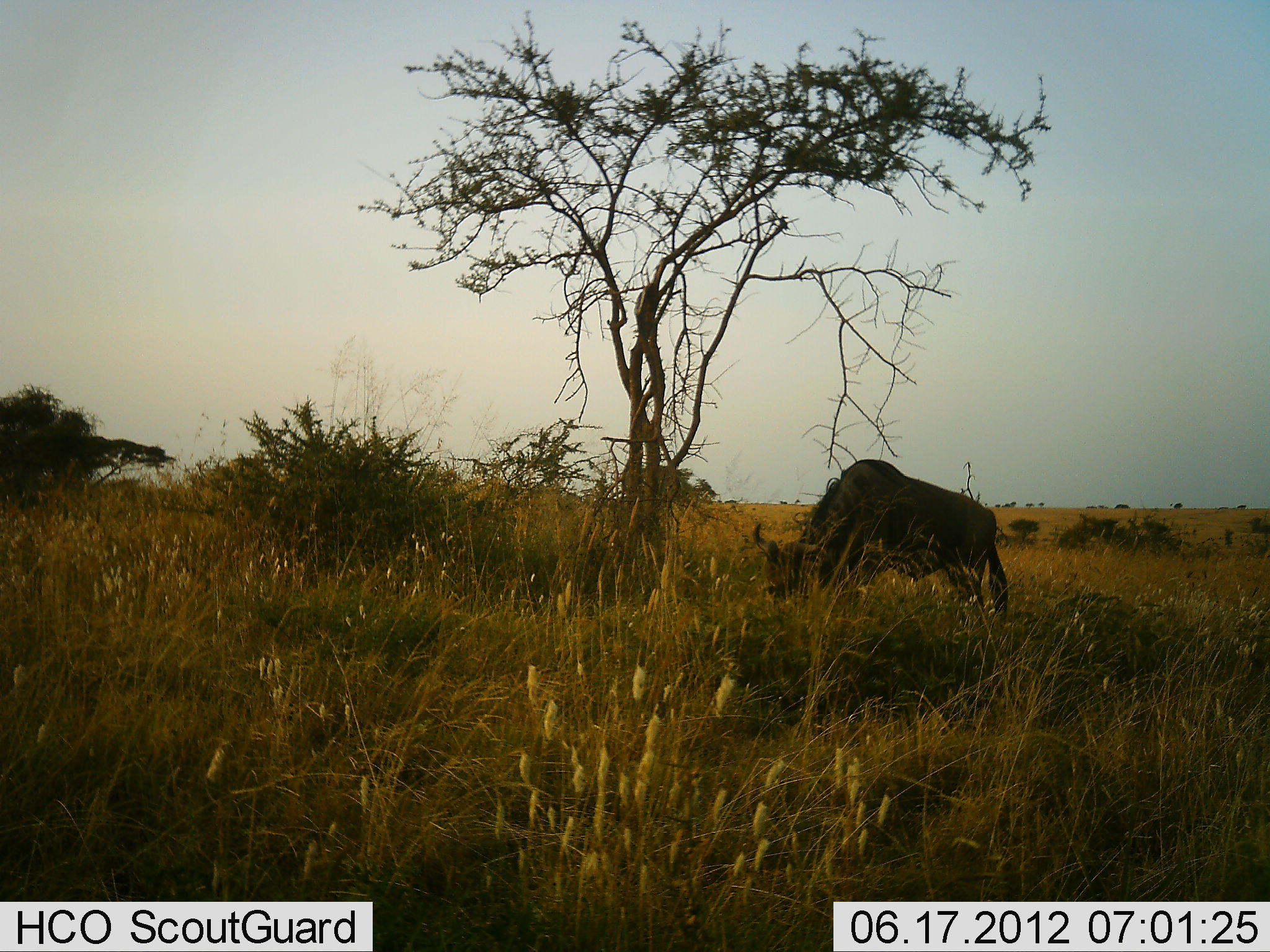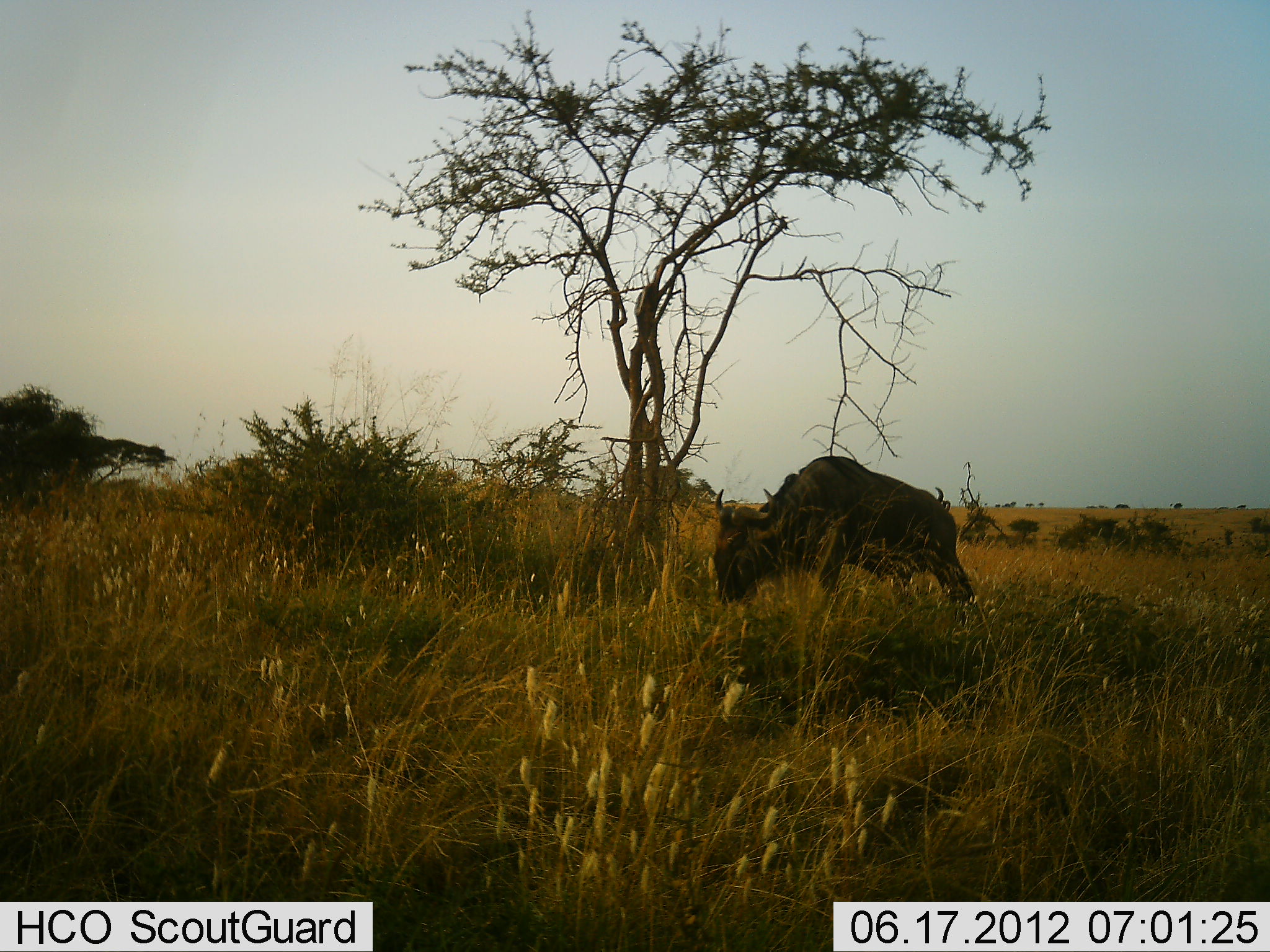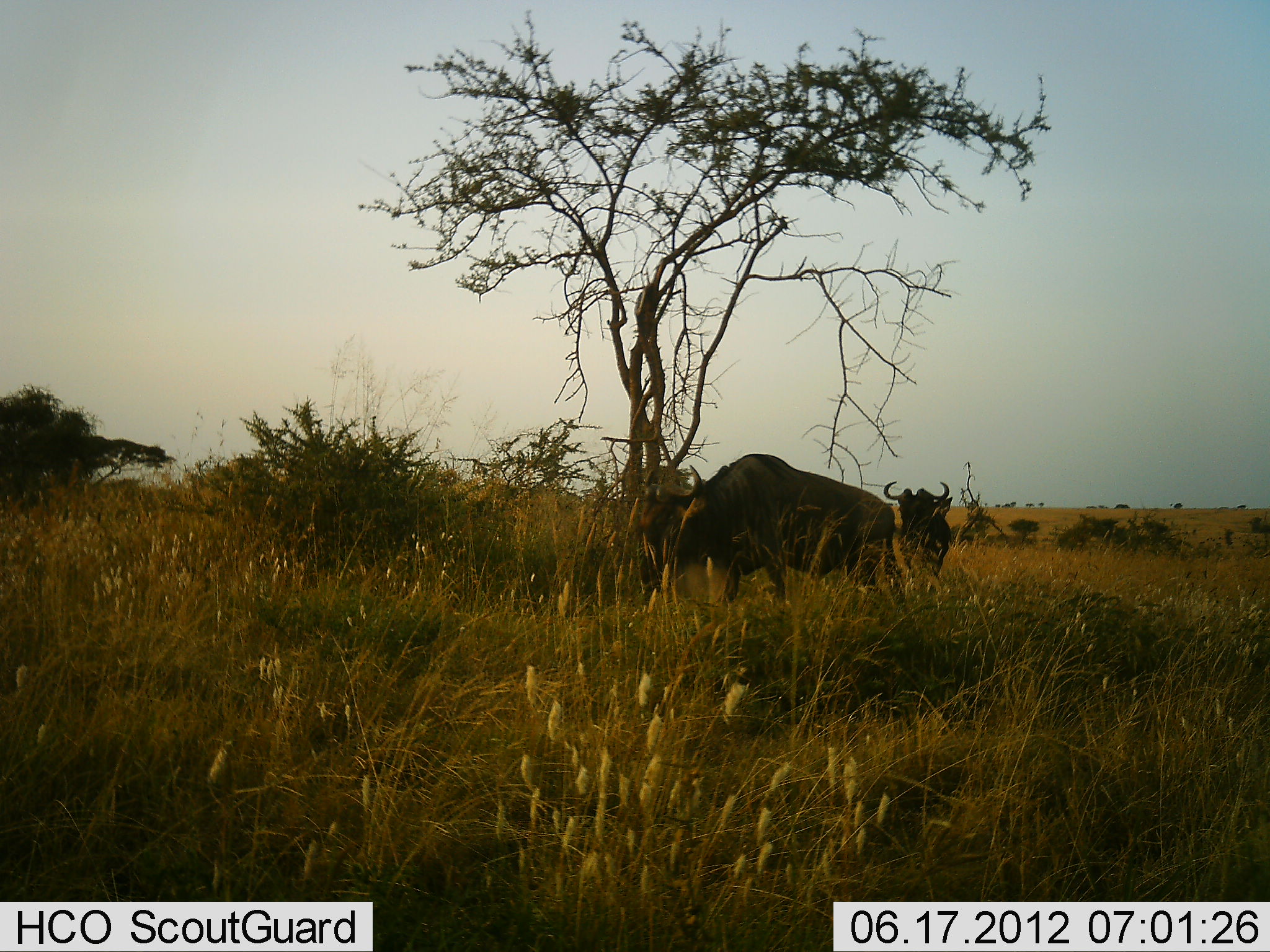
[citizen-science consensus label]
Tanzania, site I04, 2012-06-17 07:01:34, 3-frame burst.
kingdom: Animalia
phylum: Chordata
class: Mammalia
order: Artiodactyla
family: Bovidae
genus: Connochaetes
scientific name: Connochaetes taurinus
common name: blue wildebeest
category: wildebeest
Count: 2.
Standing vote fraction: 20%.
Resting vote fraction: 0%.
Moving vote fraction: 80%.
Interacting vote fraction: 0%.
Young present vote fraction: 0%.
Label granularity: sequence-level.